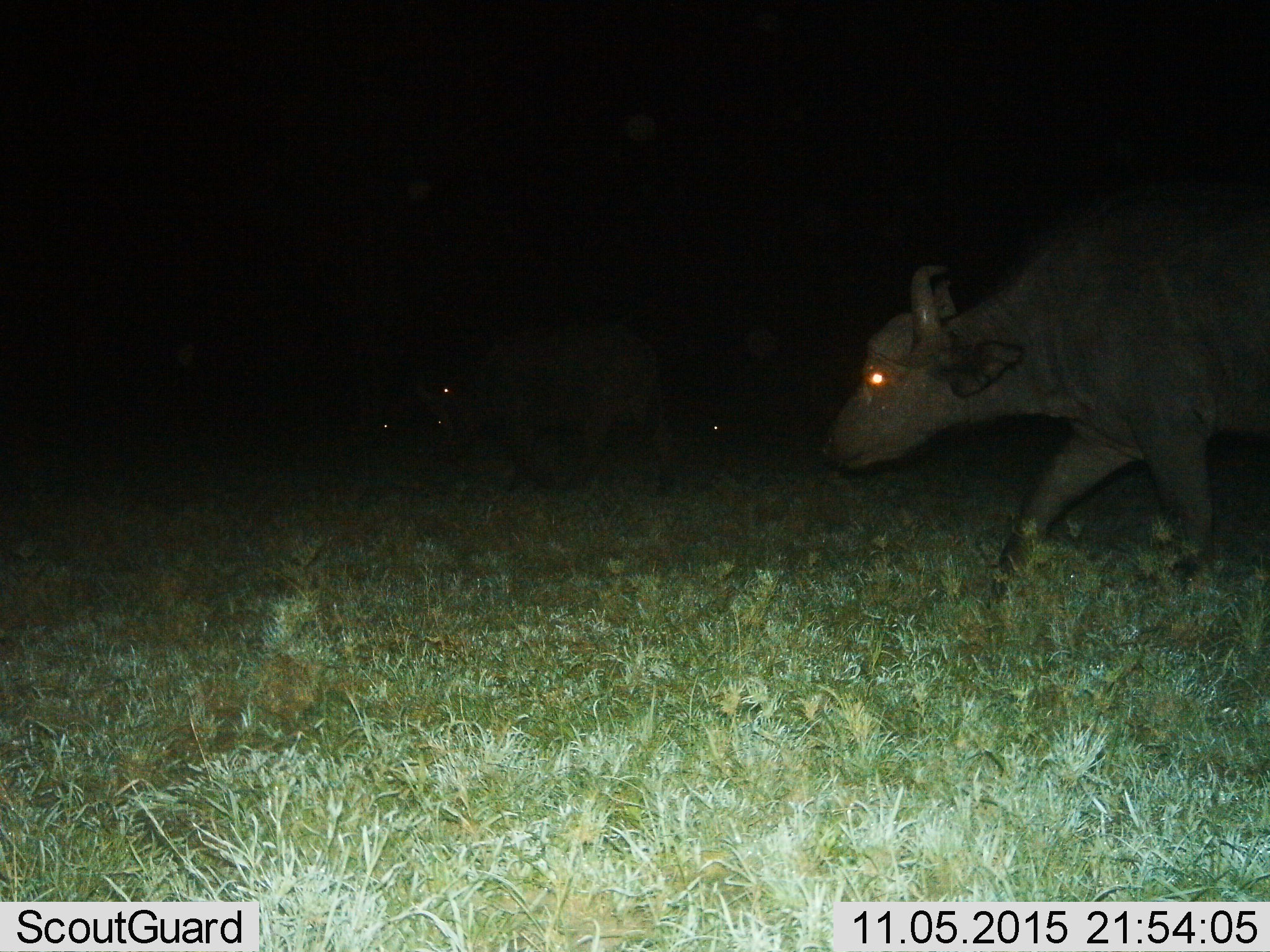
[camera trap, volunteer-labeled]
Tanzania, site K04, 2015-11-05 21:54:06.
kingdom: Animalia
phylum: Chordata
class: Mammalia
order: Artiodactyla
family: Bovidae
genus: Syncerus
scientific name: Syncerus caffer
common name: cape buffalo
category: buffalo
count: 4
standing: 29%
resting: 14%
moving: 100%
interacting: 0%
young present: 0%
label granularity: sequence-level